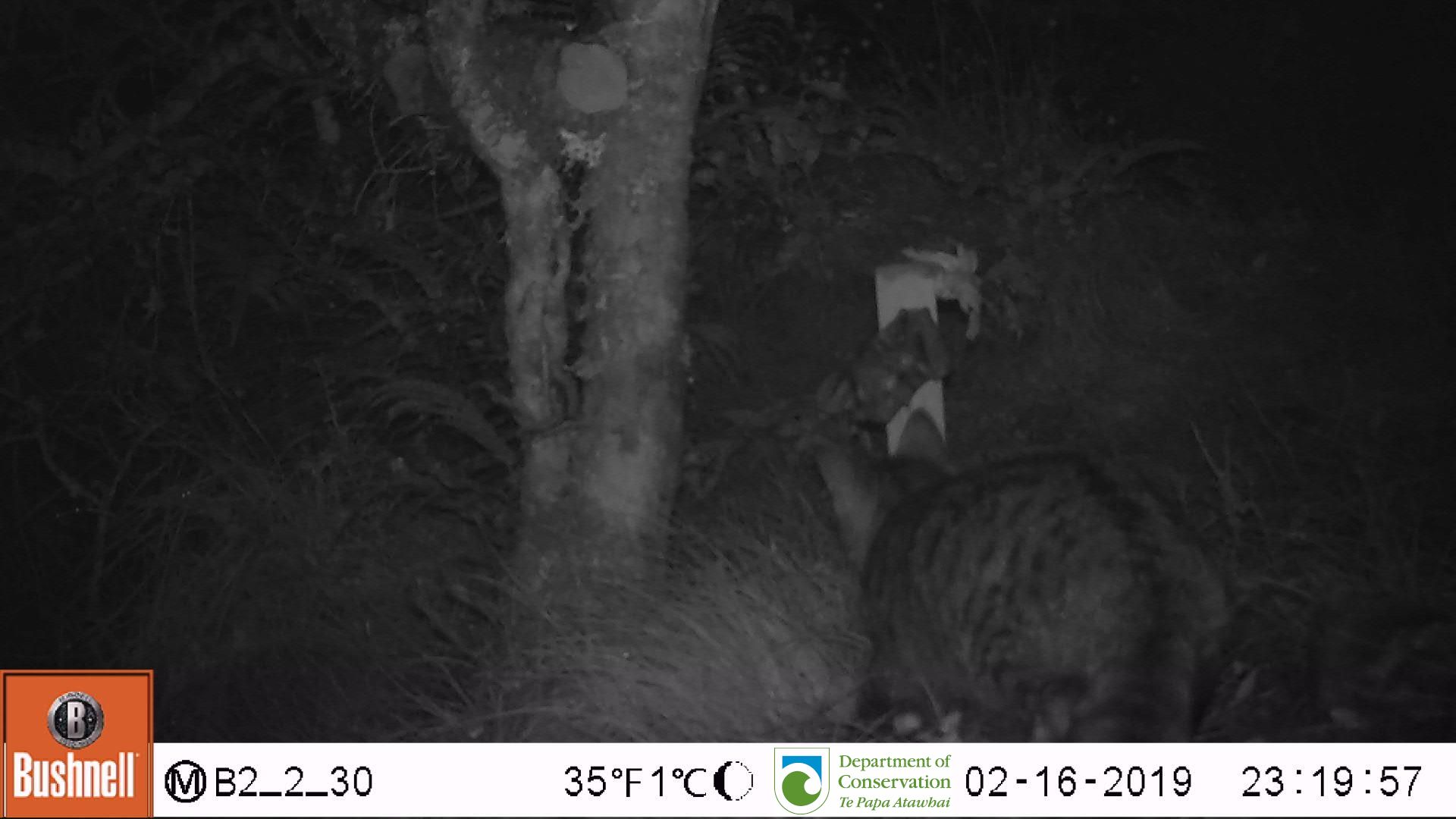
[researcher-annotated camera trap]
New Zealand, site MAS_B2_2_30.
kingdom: Animalia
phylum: Chordata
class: Mammalia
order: Carnivora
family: Felidae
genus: Felis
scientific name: Felis catus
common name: domestic cat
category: cat